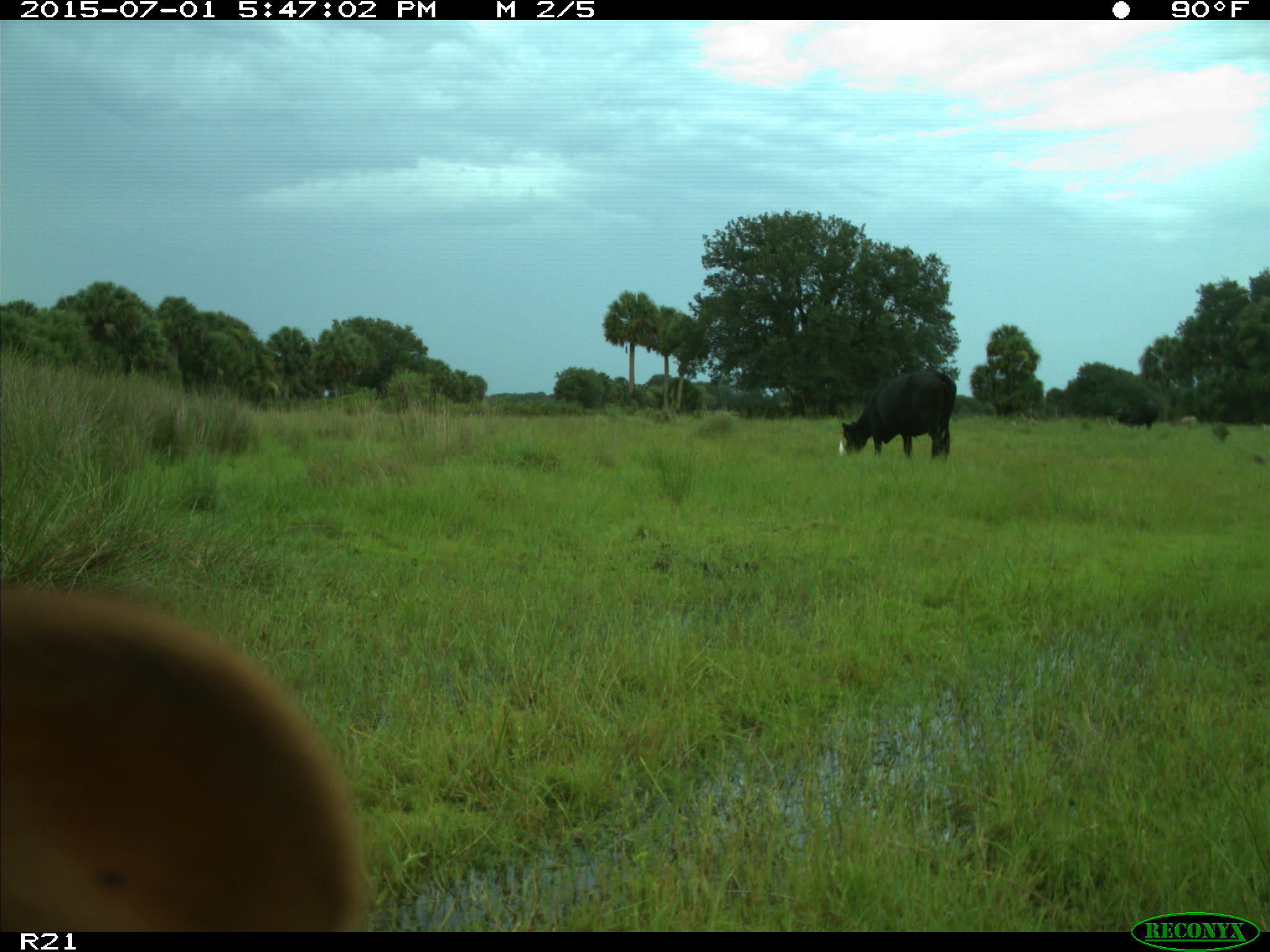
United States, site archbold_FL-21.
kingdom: Animalia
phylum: Chordata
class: Mammalia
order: Artiodactyla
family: Bovidae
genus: Bos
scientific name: Bos taurus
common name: domestic cow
Bos taurus (domestic cow).